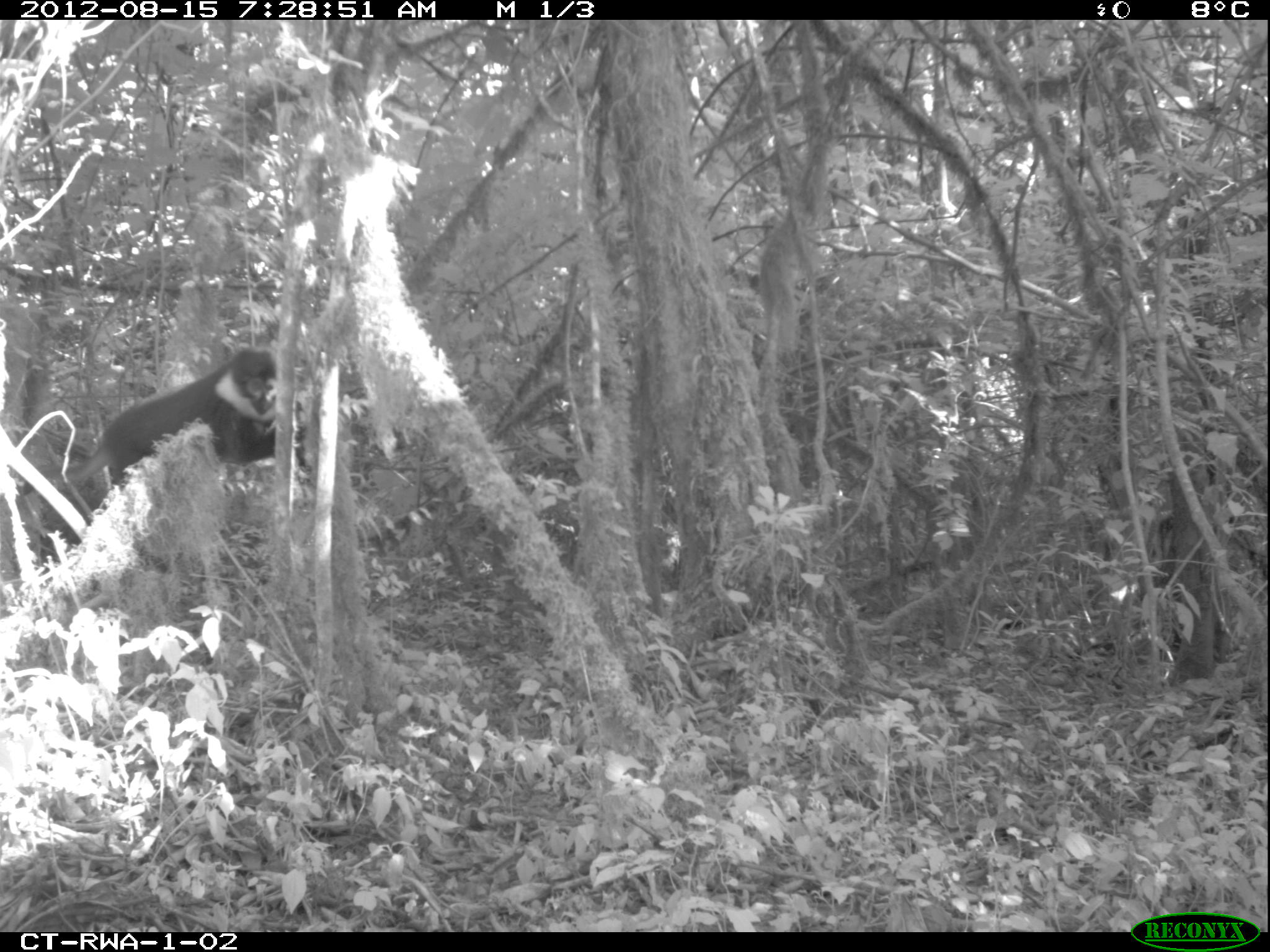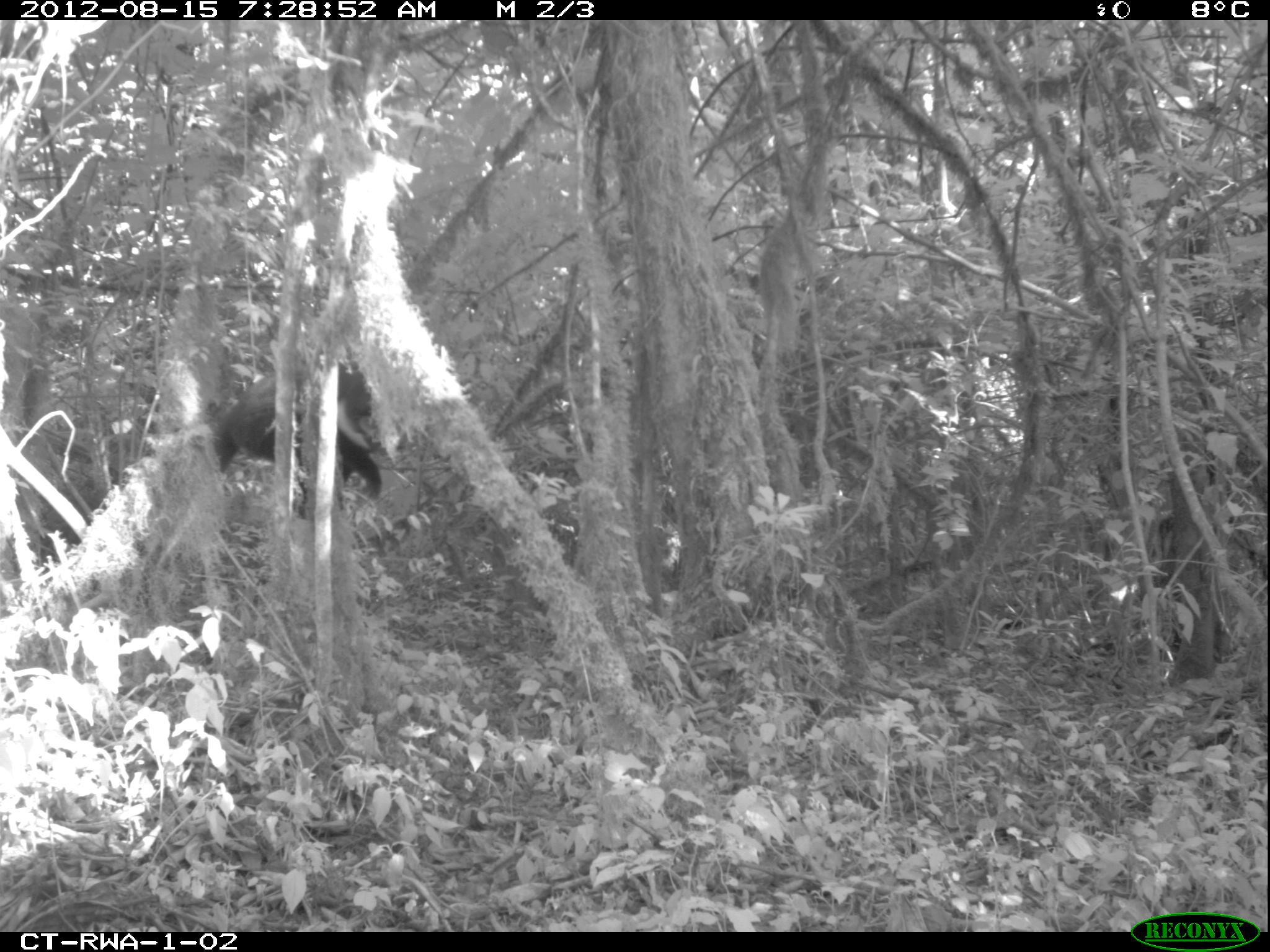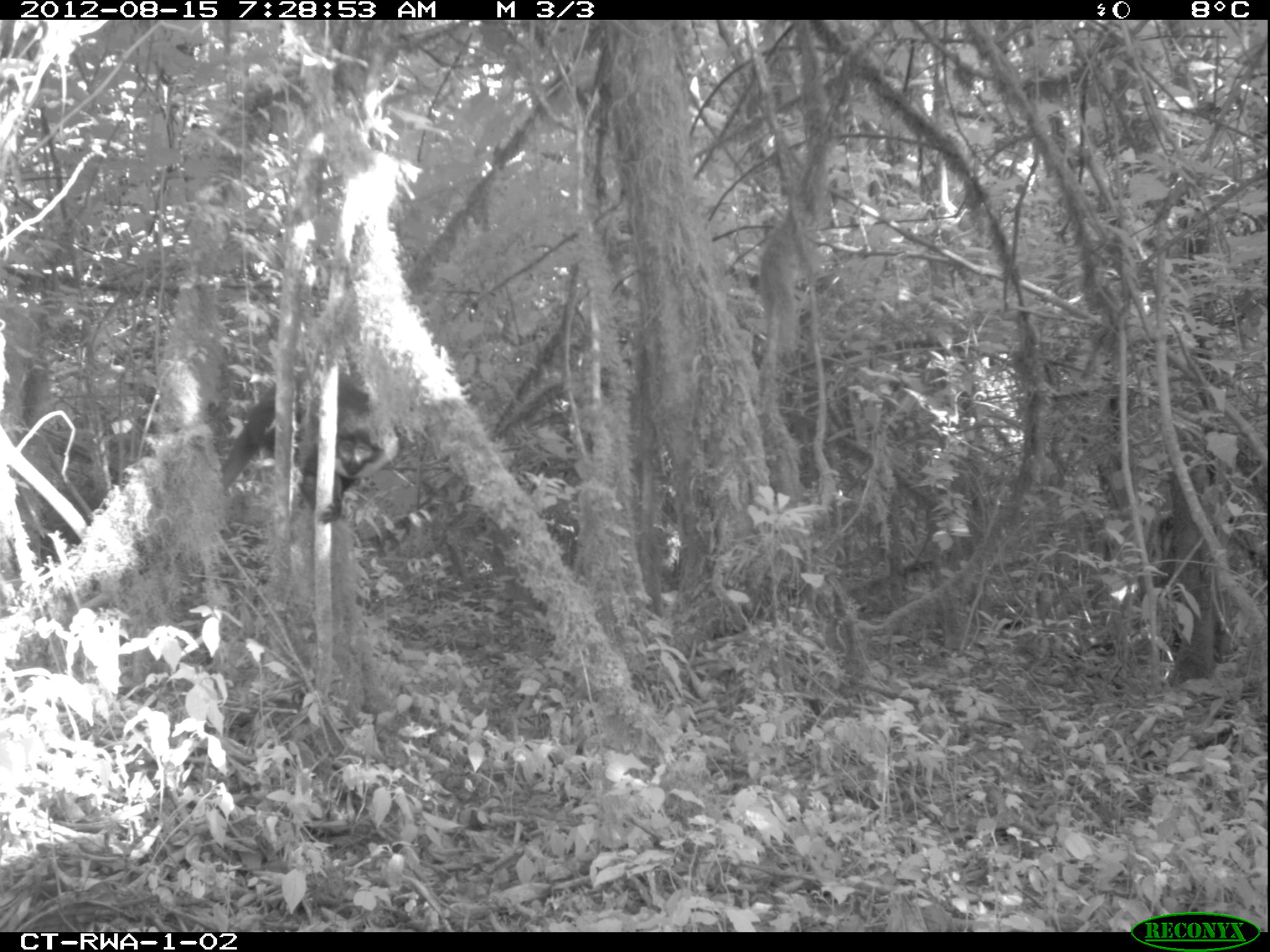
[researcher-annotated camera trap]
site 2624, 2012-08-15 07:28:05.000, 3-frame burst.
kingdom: Animalia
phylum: Chordata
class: Mammalia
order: Primates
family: Cercopithecidae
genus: Allochrocebus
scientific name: Allochrocebus lhoesti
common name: l'hoest's monkey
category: cercopithecus lhoesti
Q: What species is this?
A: Cercopithecus lhoesti (l'hoest's monkey) (Allochrocebus lhoesti).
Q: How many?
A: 4.